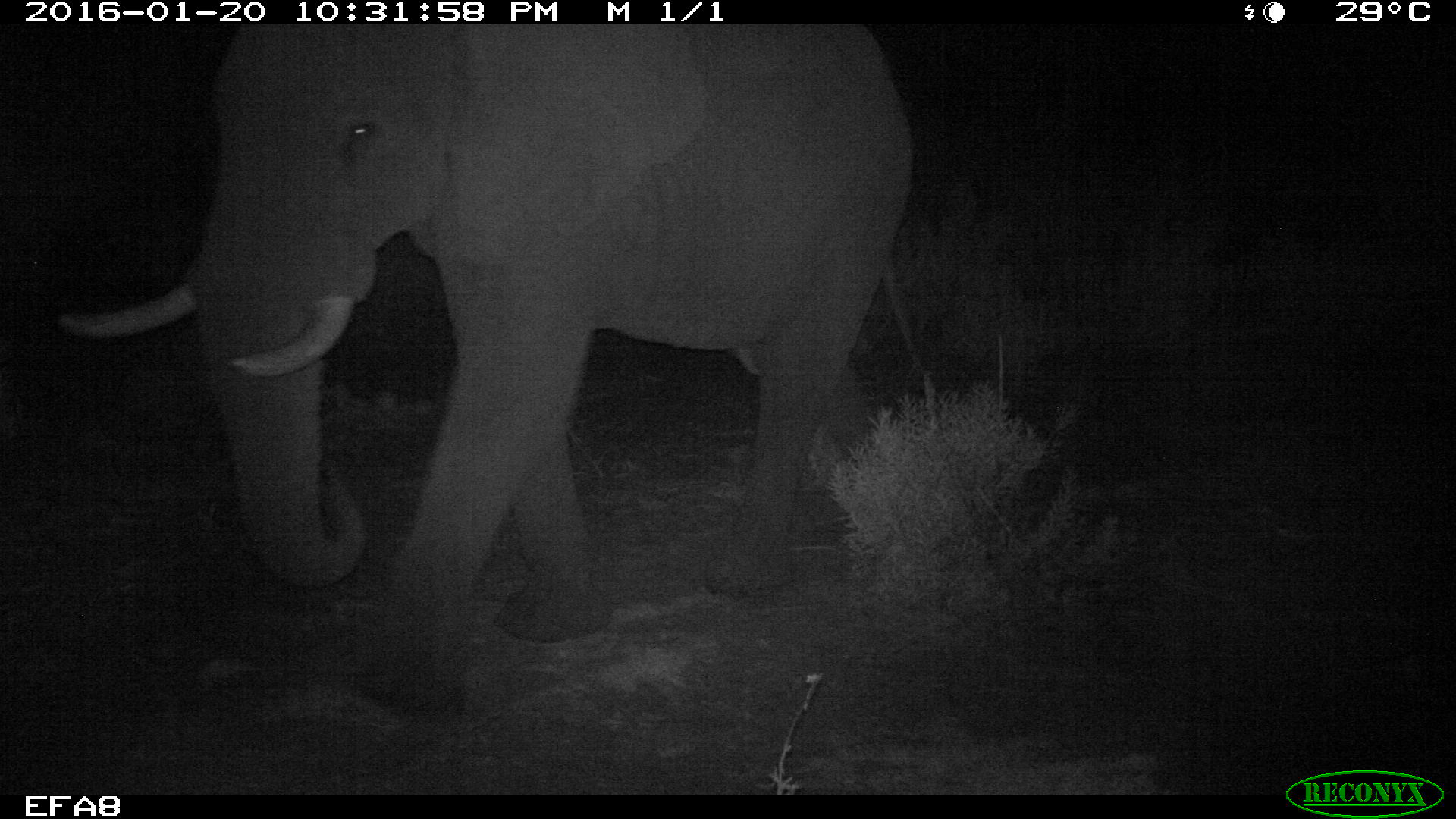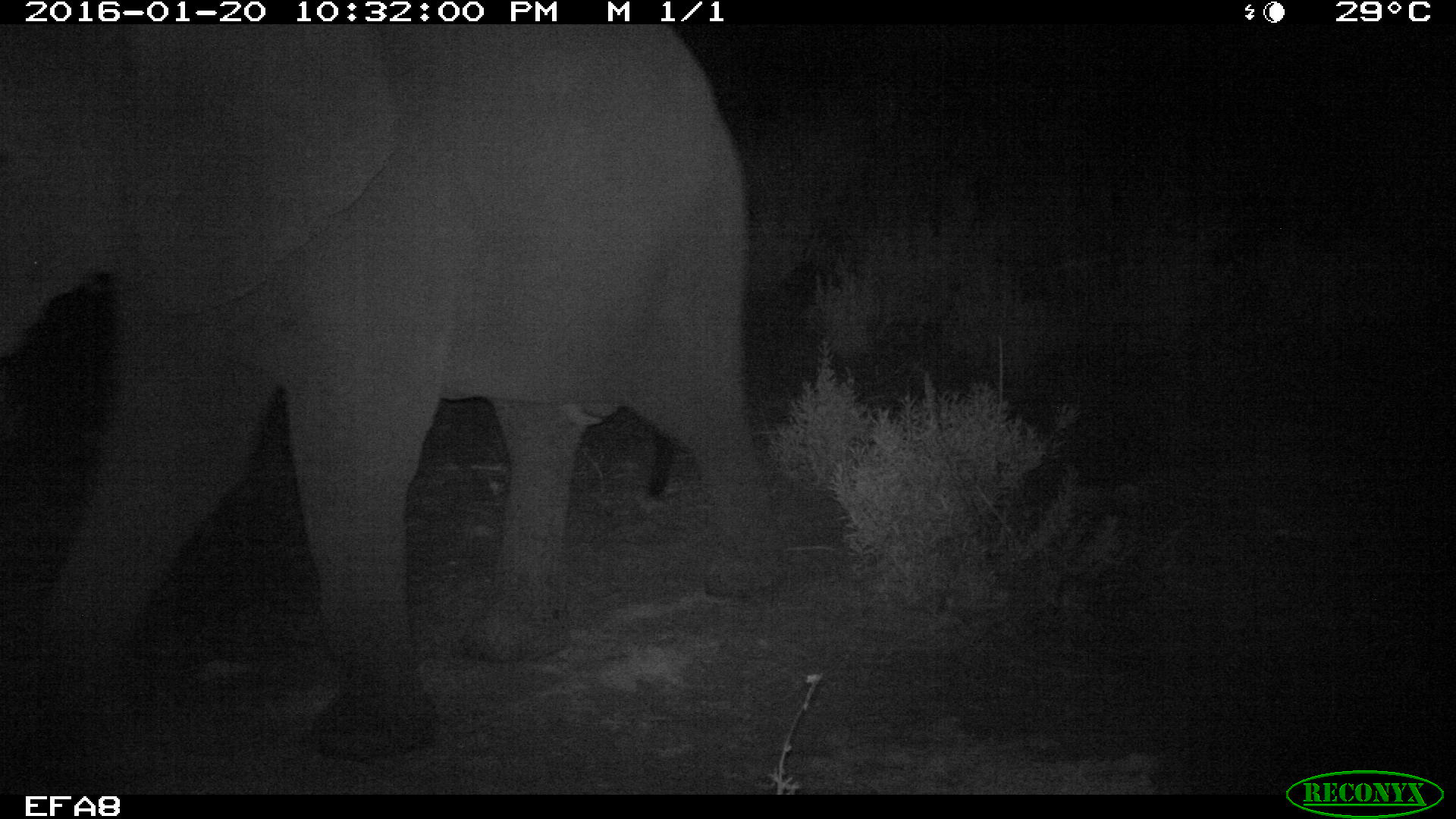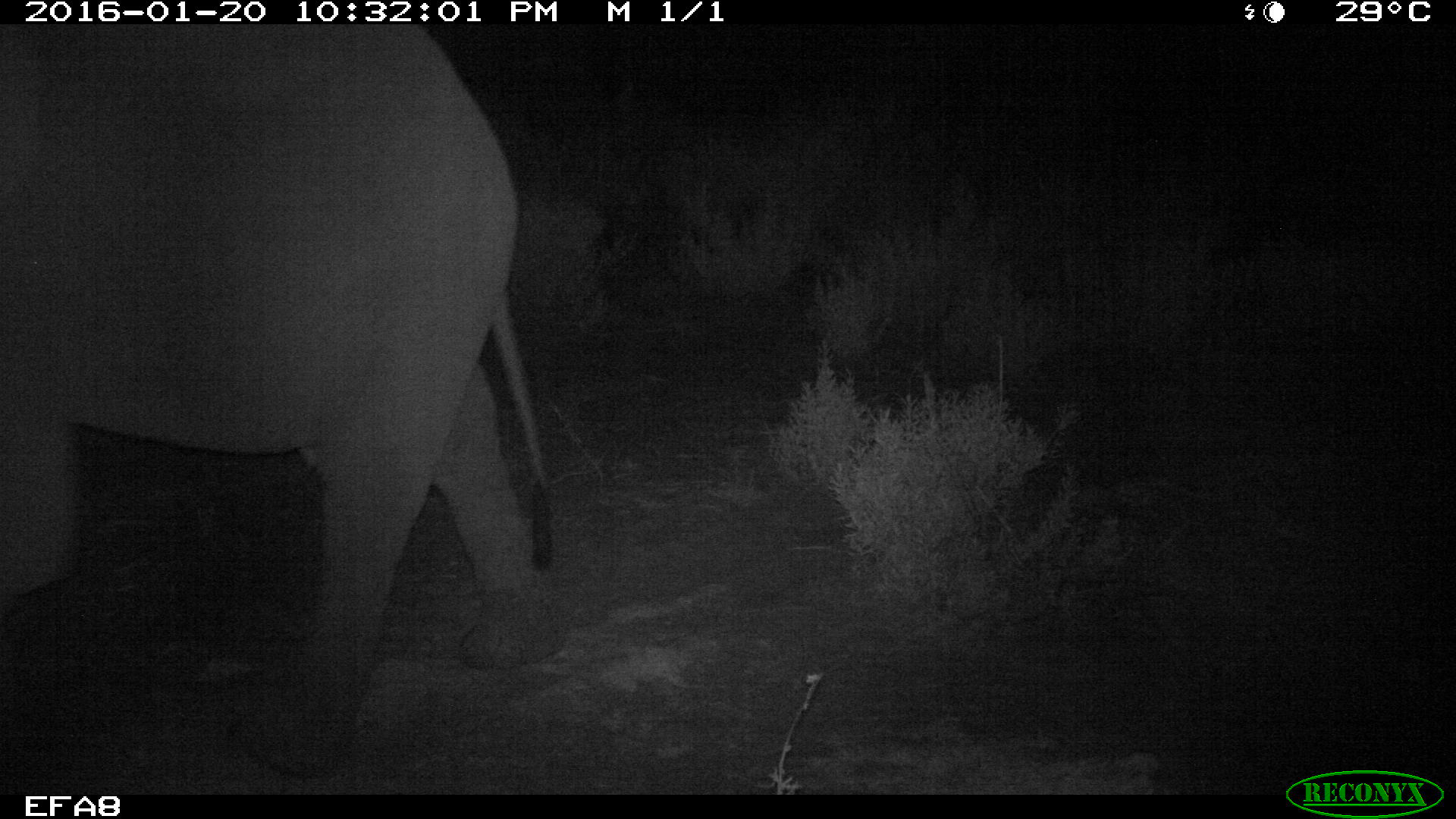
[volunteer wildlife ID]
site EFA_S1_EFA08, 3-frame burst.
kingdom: Animalia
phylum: Chordata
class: Mammalia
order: Proboscidea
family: Elephantidae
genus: Loxodonta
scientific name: Loxodonta africana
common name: african bush elephant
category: elephant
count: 1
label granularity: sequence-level